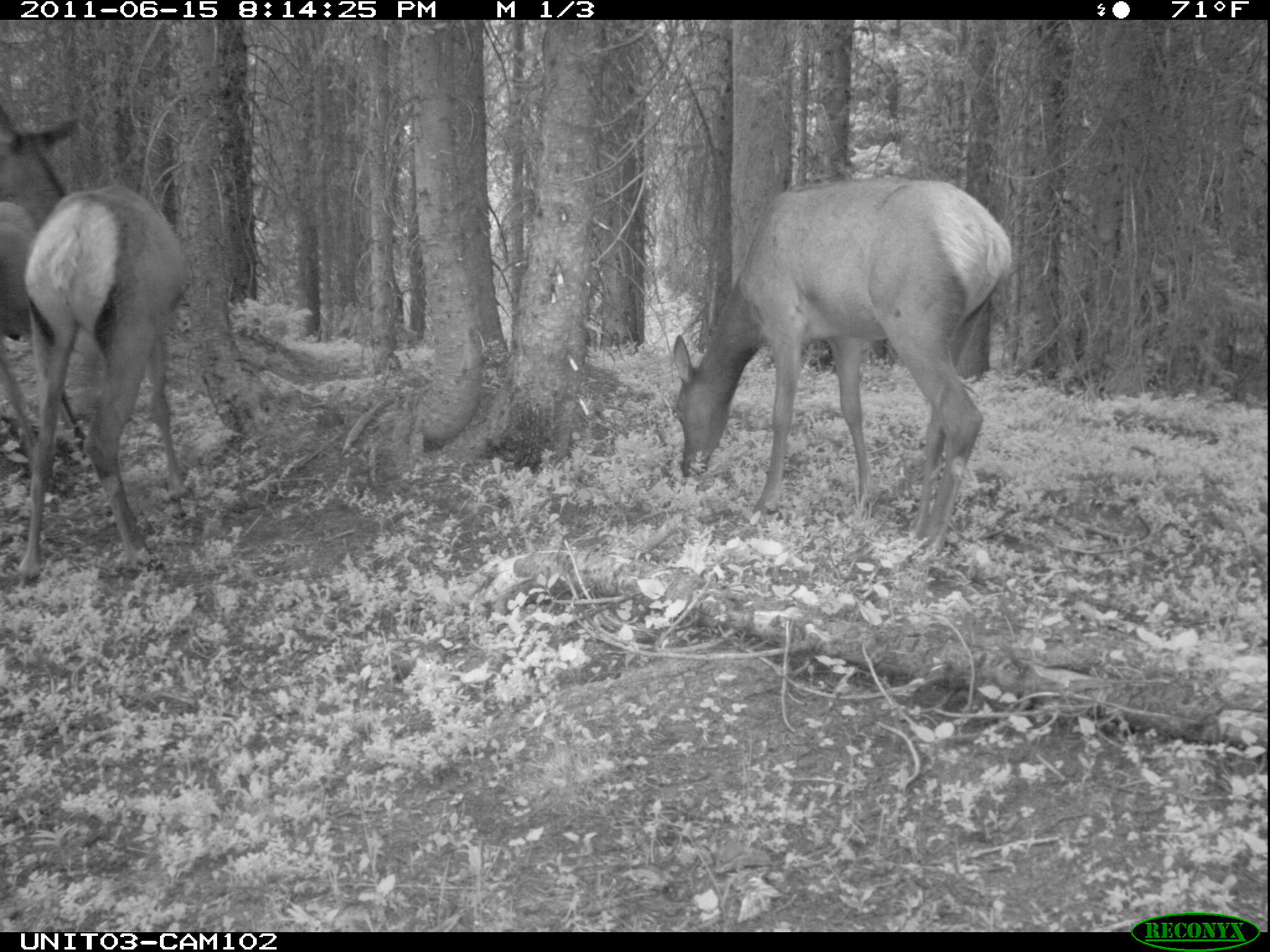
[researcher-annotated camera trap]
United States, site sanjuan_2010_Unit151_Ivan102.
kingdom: Animalia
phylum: Chordata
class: Mammalia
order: Artiodactyla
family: Cervidae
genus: Cervus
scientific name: Cervus elaphus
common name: red deer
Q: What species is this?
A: Cervus elaphus (red deer).